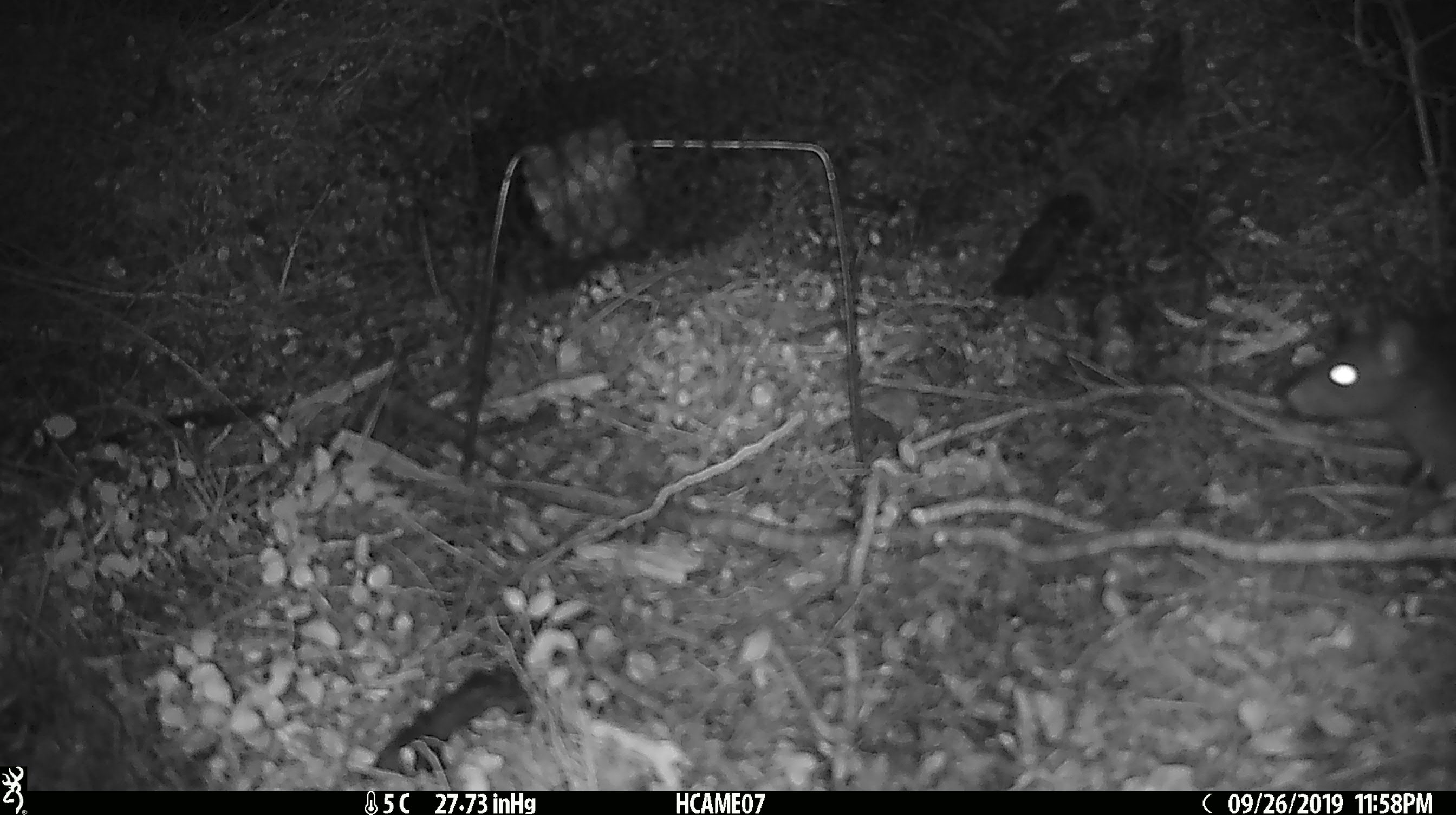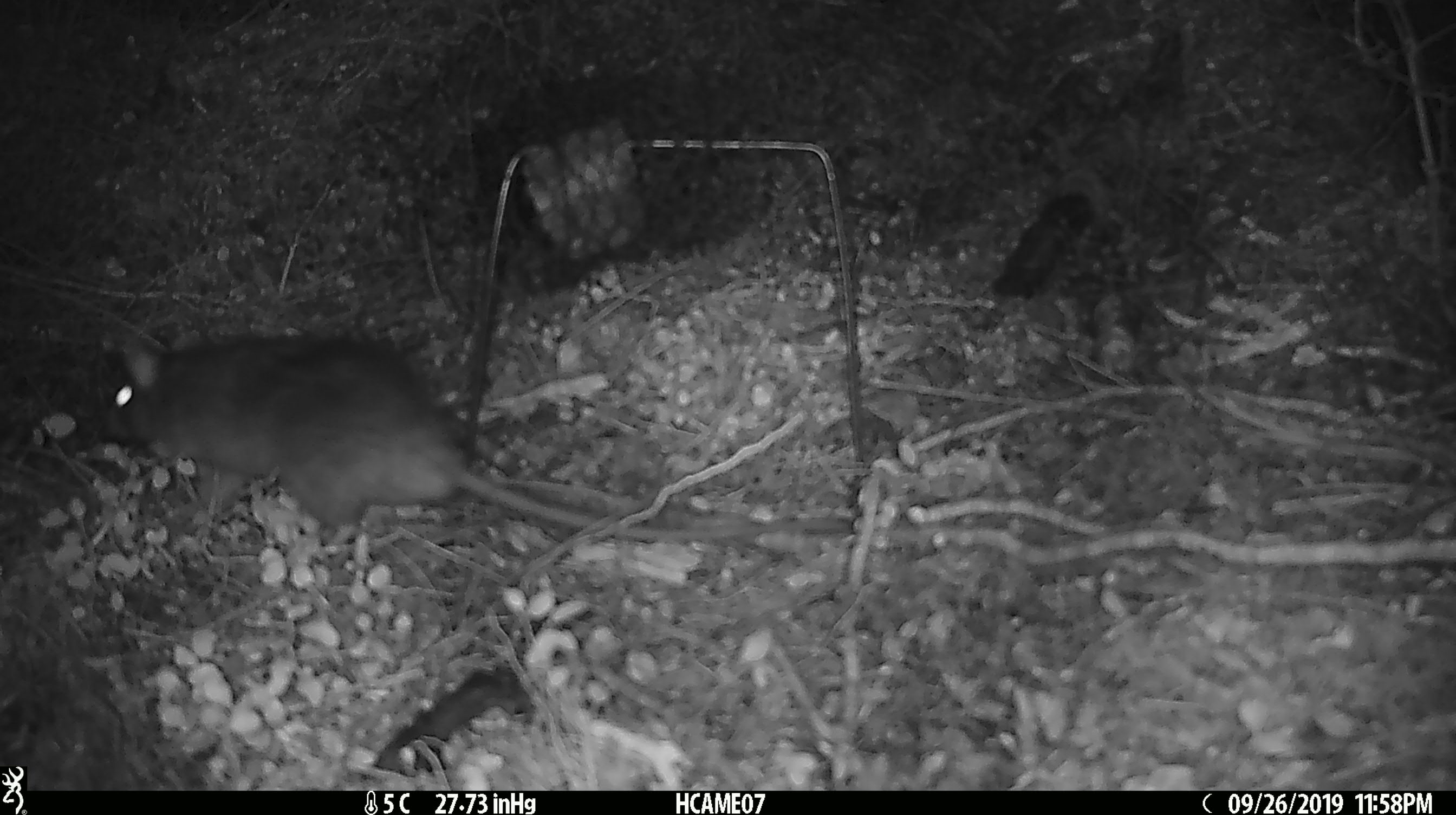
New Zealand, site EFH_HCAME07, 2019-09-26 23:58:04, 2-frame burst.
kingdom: Animalia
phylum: Chordata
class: Mammalia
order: Rodentia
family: Muridae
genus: Rattus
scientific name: Rattus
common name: rat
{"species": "rat (Rattus)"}